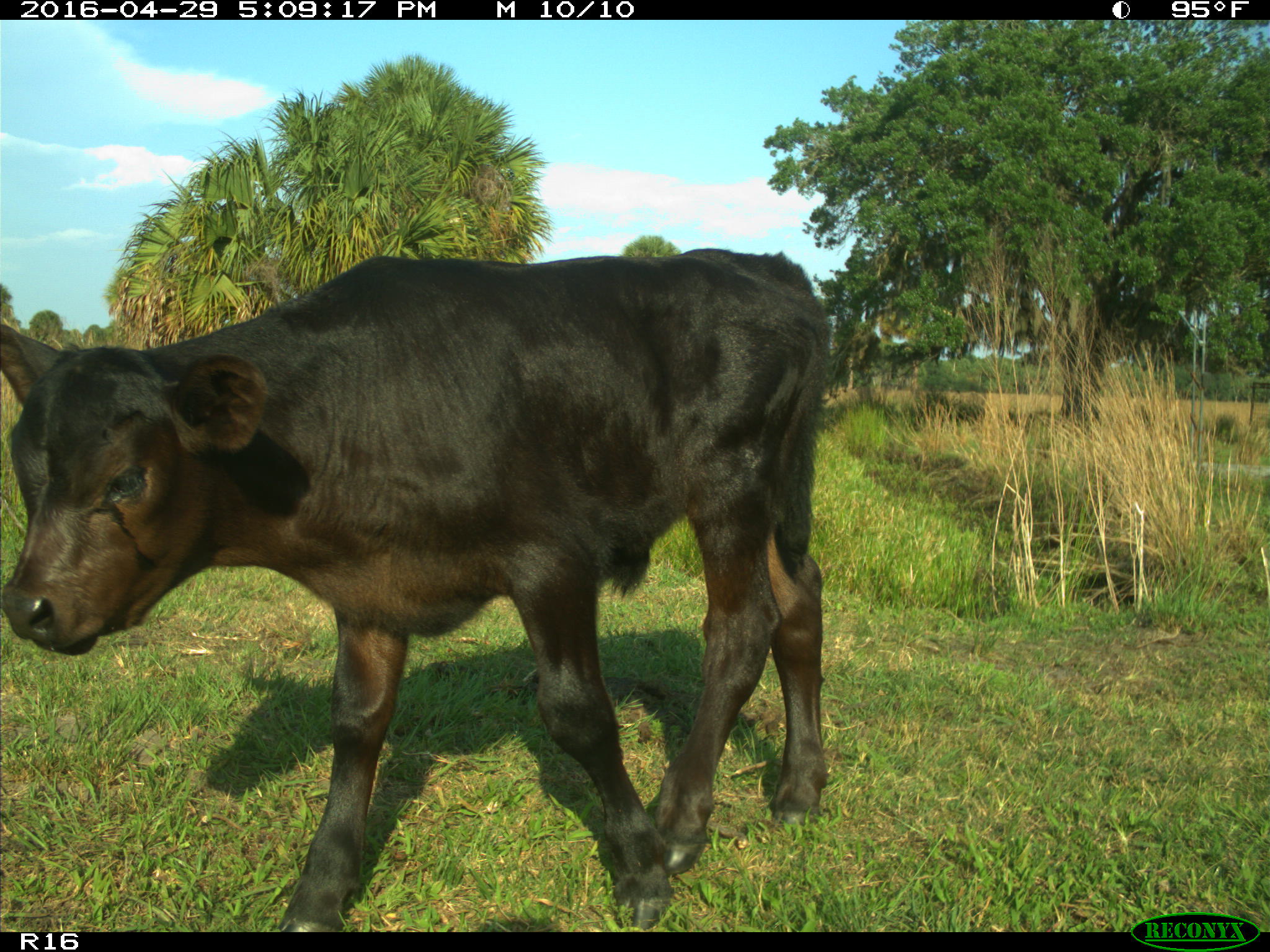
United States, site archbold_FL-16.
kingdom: Animalia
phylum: Chordata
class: Mammalia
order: Artiodactyla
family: Bovidae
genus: Bos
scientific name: Bos taurus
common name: domestic cow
Bos taurus (domestic cow).